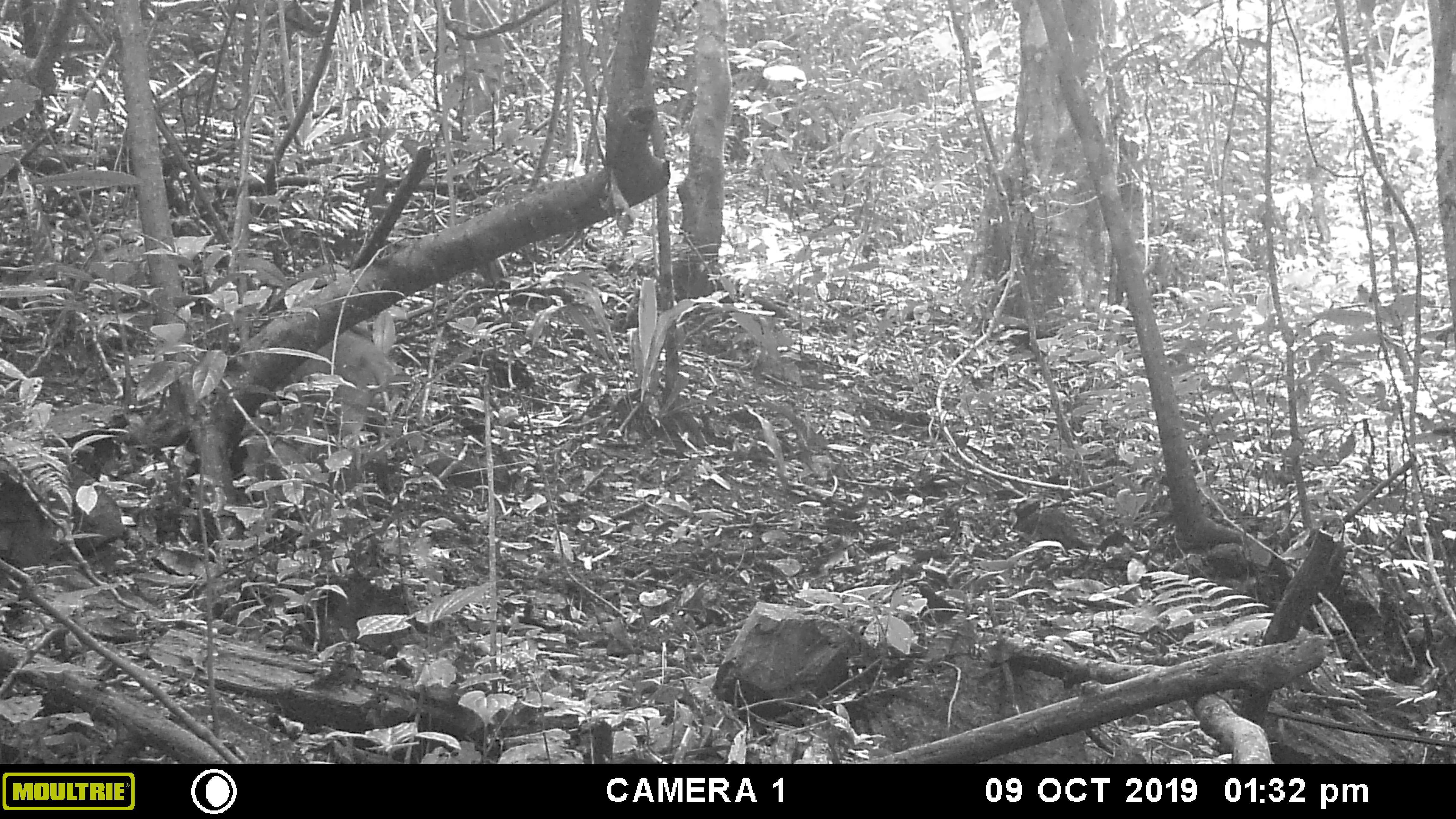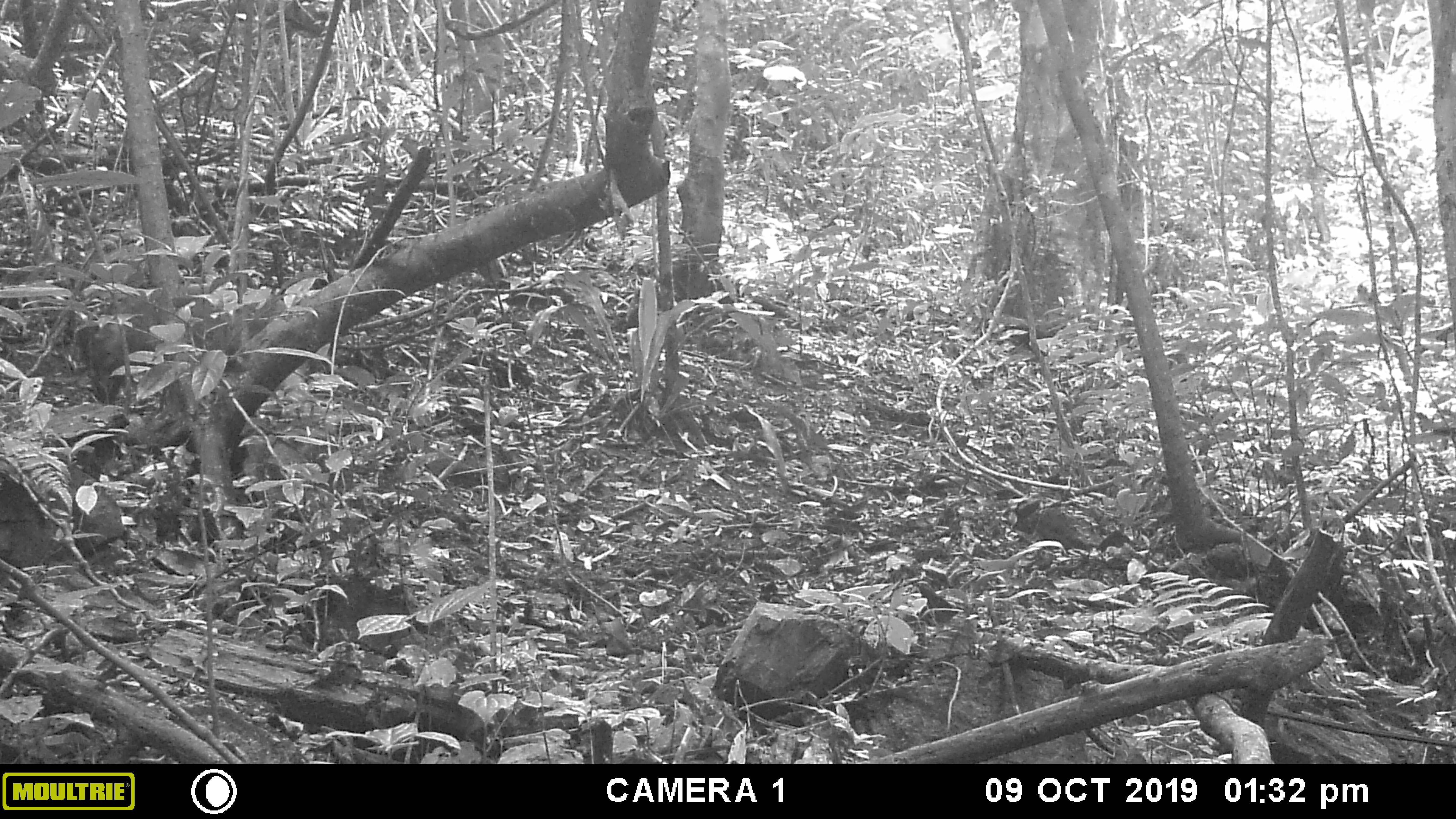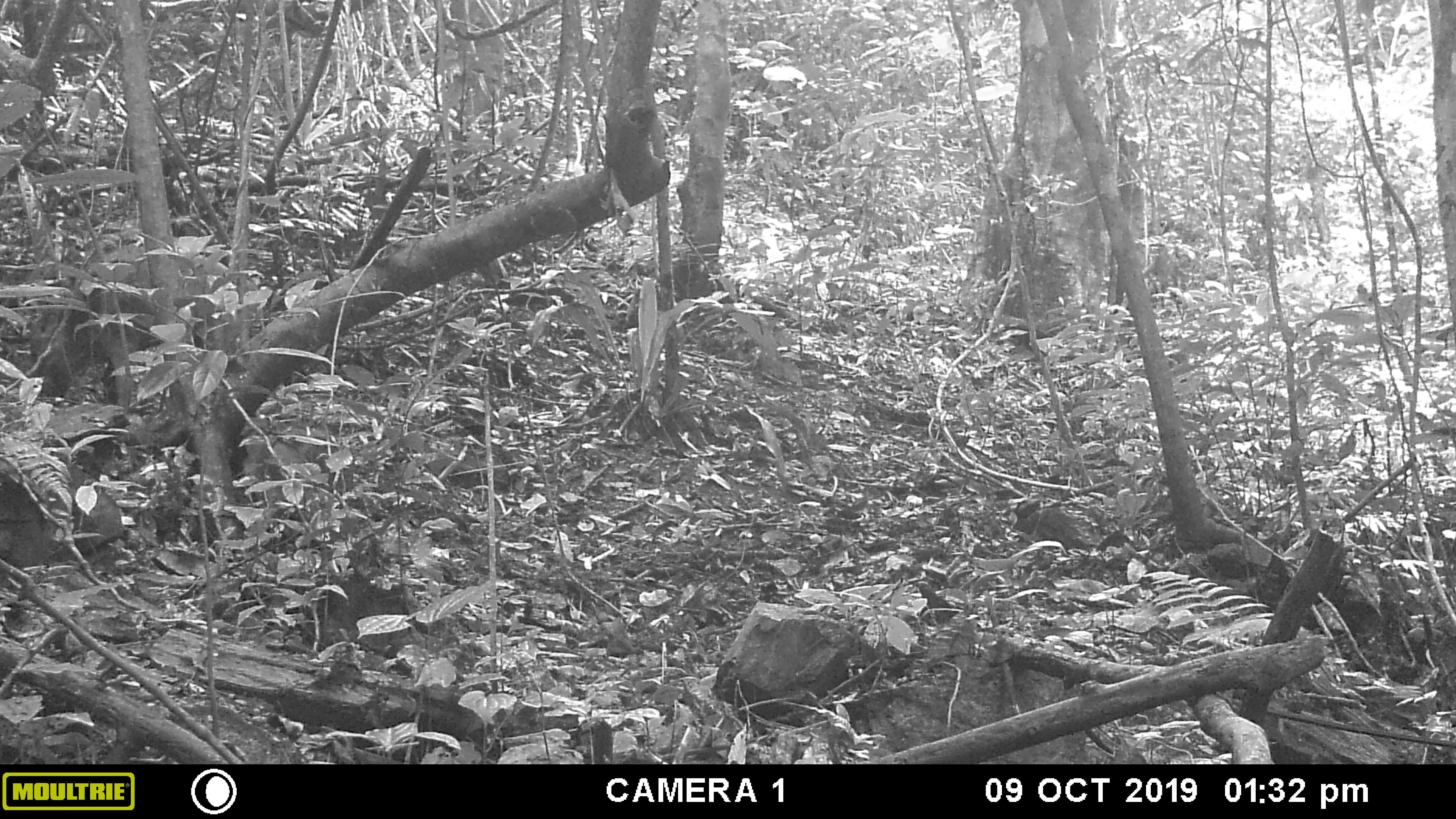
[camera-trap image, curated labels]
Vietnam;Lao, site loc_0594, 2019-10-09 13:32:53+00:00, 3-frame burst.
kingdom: Animalia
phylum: Chordata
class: Mammalia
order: Artiodactyla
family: Suidae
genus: Sus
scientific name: Sus scrofa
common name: eurasian wild pig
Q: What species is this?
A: Eurasian wild pig (Sus scrofa).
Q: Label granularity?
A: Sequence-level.